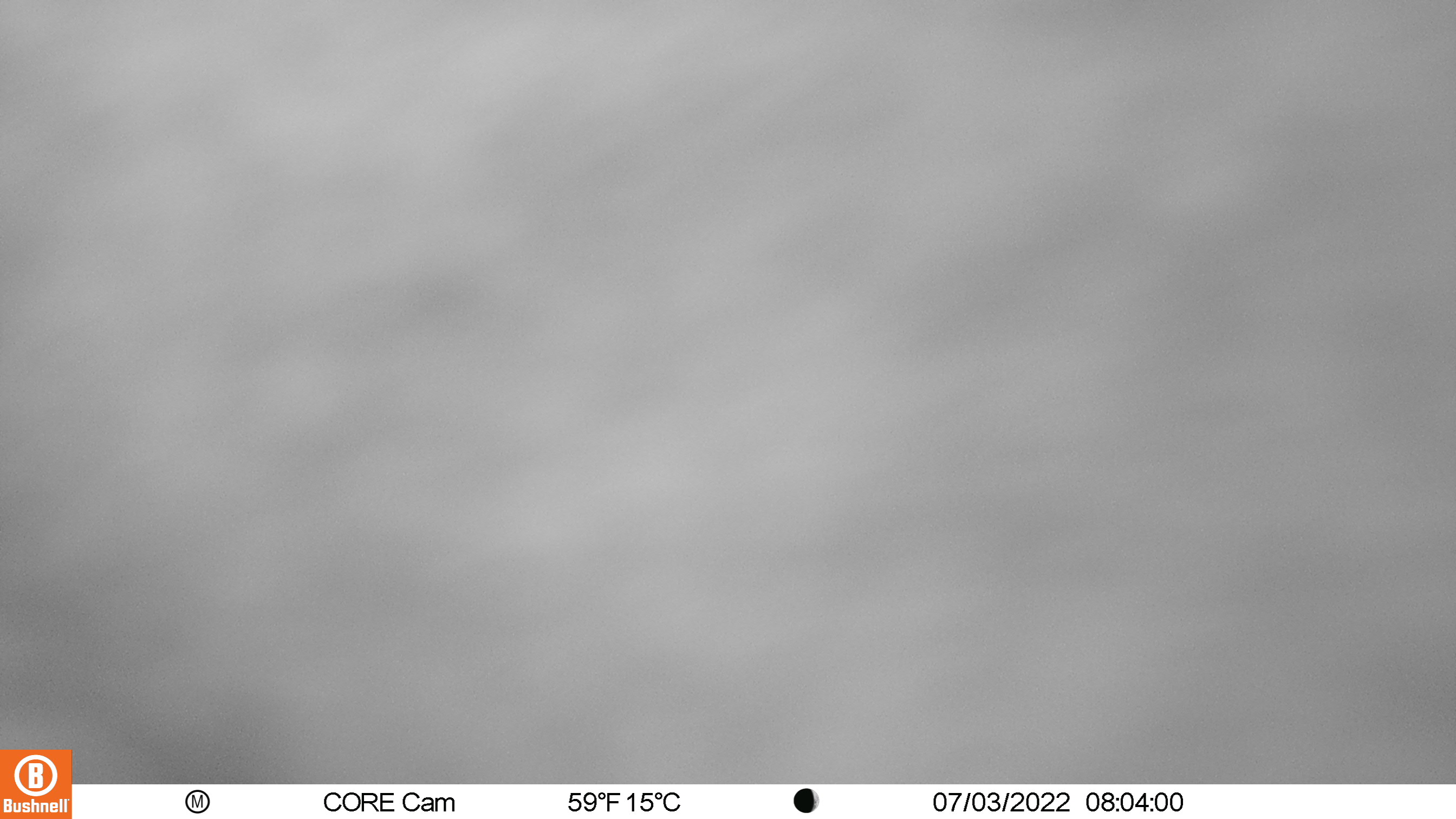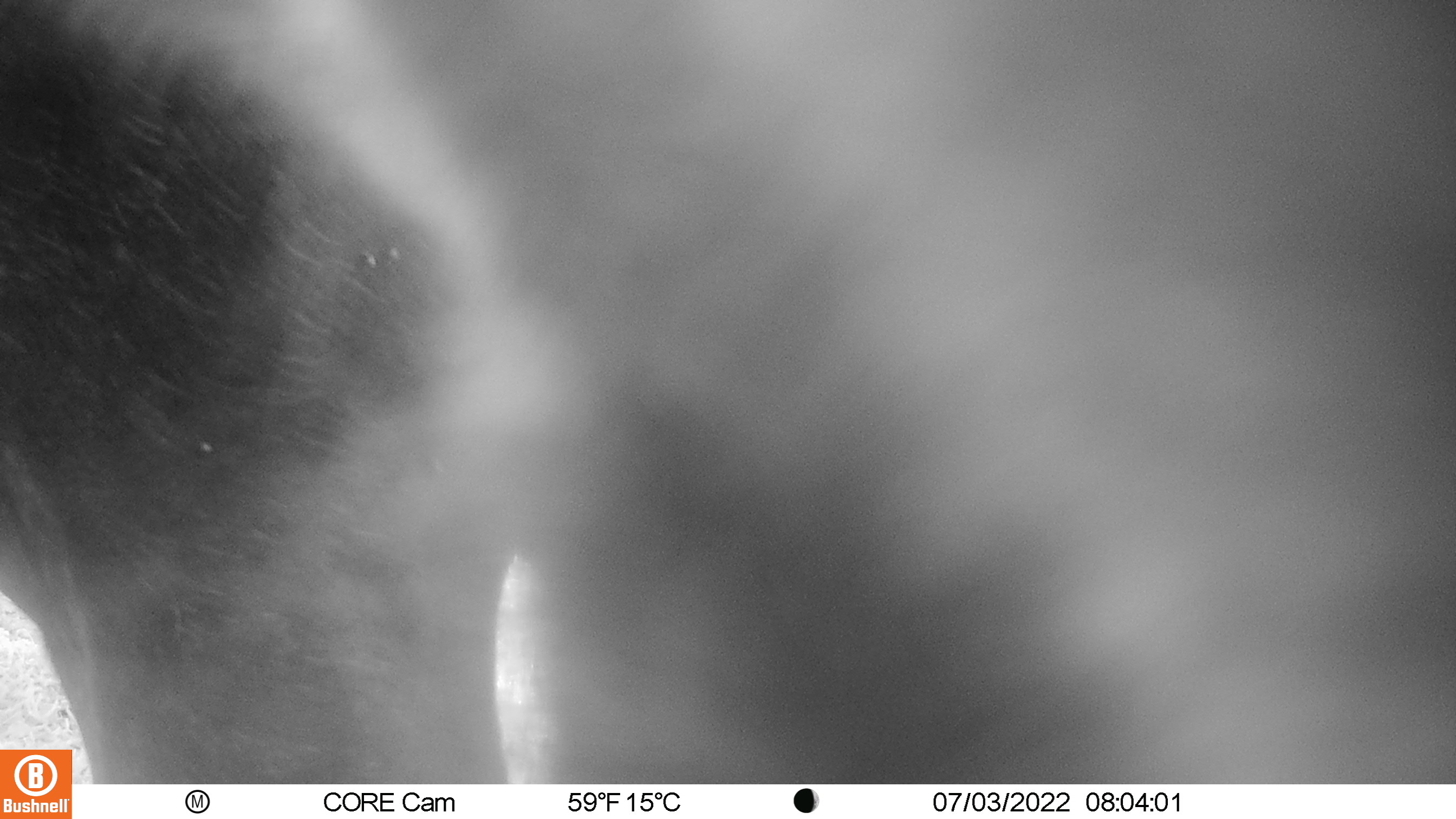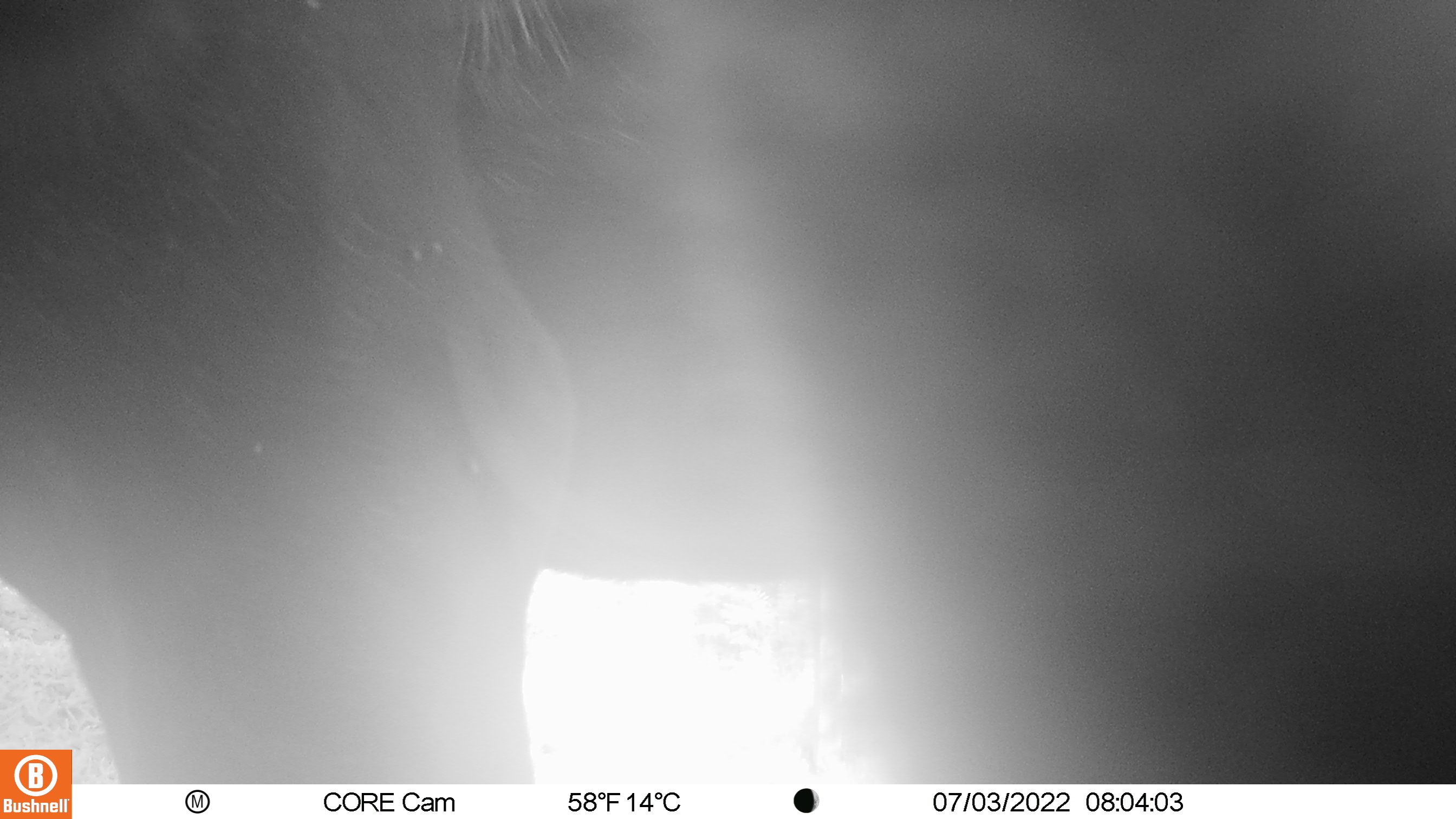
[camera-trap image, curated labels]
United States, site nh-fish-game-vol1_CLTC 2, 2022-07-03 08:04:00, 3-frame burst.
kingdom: Animalia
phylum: Chordata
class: Mammalia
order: Artiodactyla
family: Cervidae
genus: Alces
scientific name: Alces alces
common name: moose